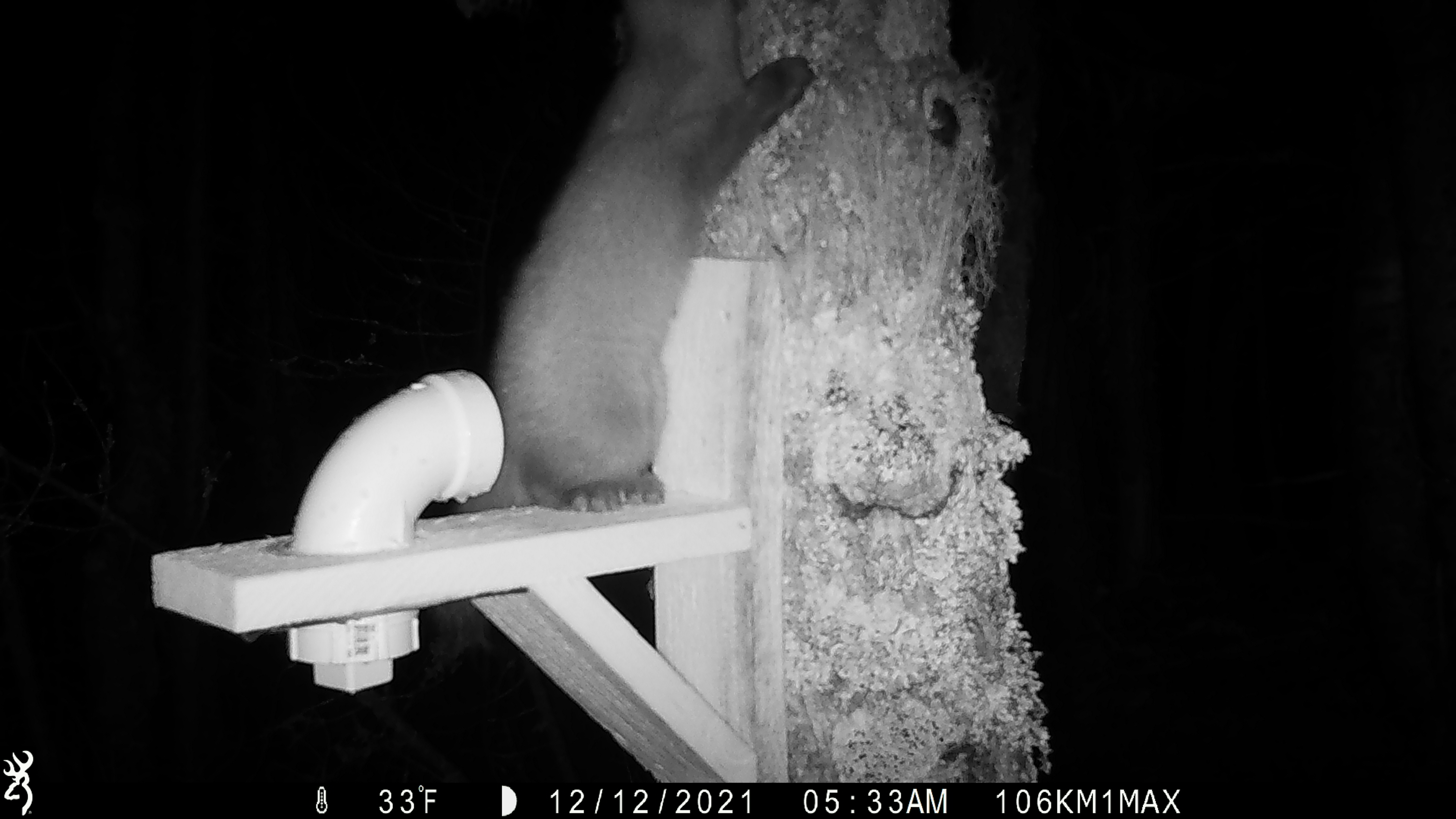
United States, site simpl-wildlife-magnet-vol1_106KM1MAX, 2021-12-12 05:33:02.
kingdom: Animalia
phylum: Chordata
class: Mammalia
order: Carnivora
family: Mustelidae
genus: Martes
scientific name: Martes americana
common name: american marten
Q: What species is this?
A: American marten (Martes americana).